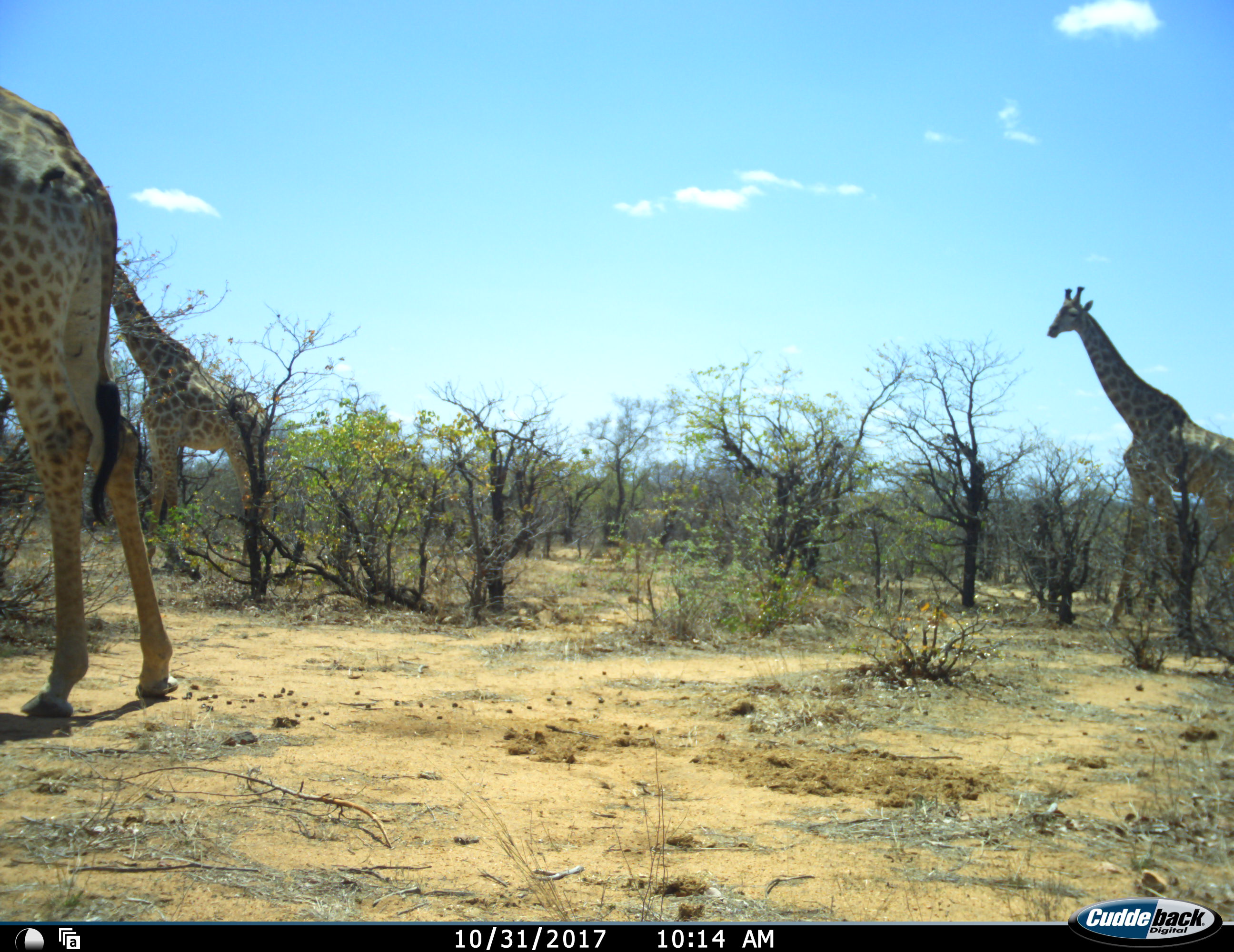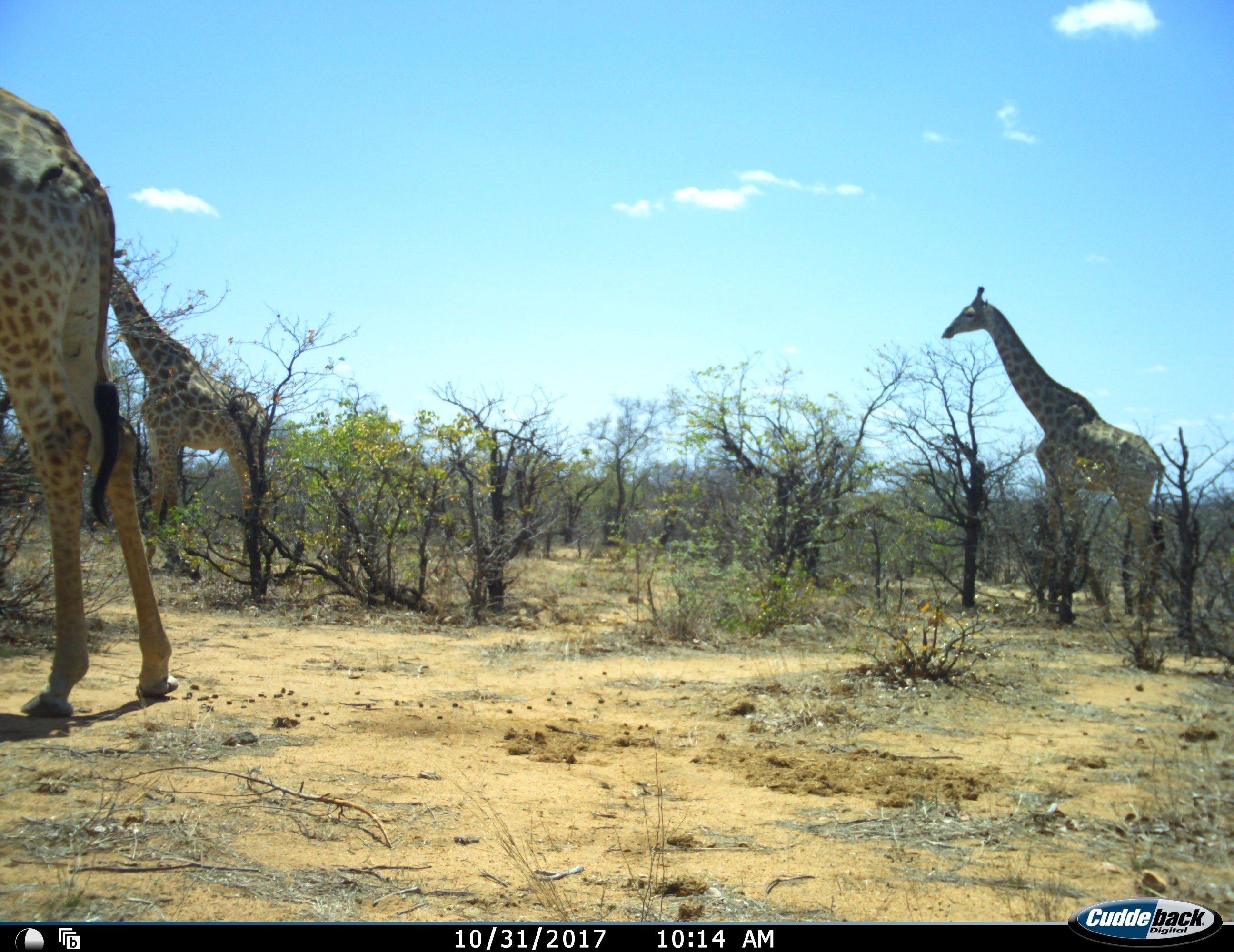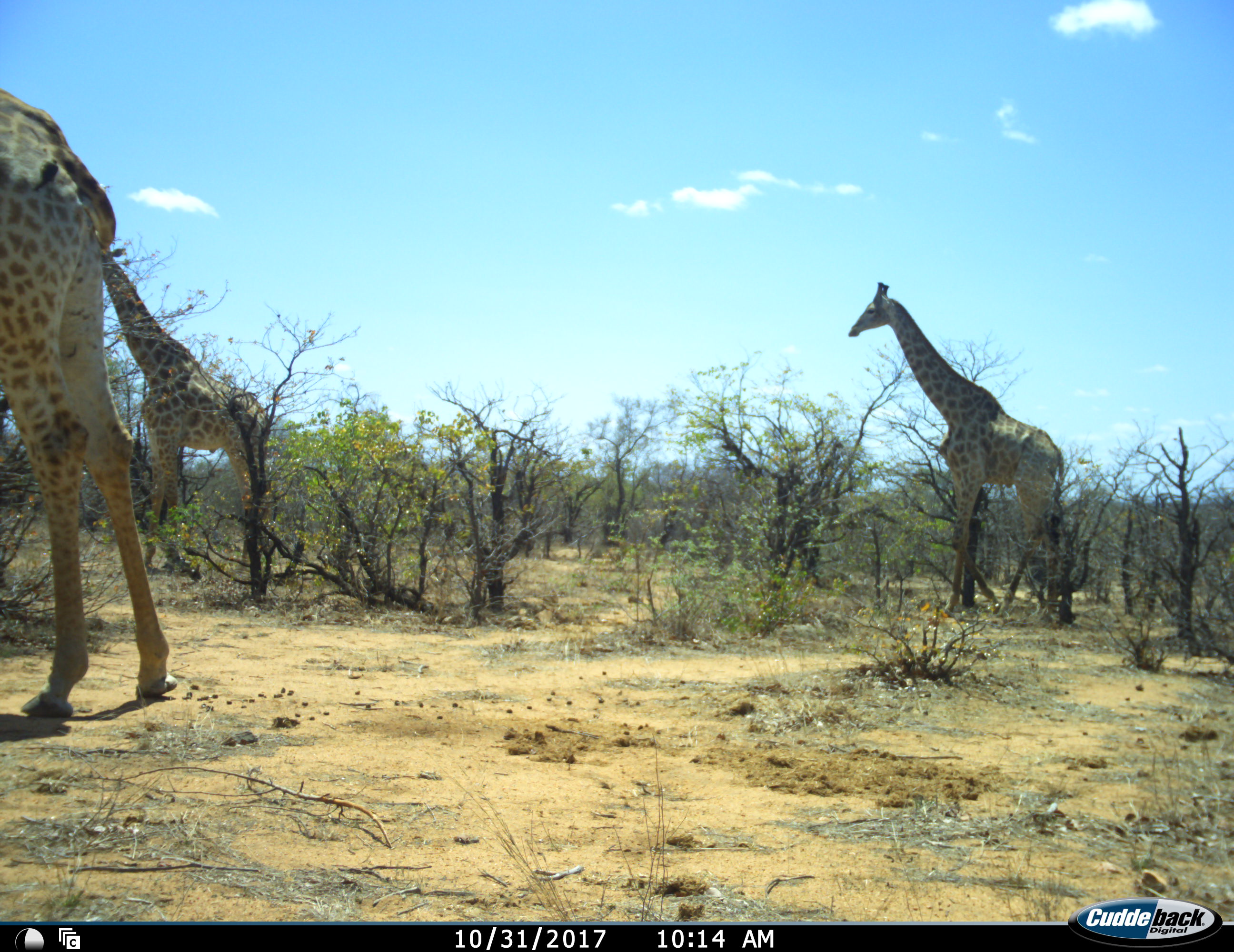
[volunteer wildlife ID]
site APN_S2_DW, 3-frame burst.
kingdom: Animalia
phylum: Chordata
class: Mammalia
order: Artiodactyla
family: Giraffidae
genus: Giraffa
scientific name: Giraffa camelopardalis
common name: giraffe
Giraffe (Giraffa camelopardalis), count 3. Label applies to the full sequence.